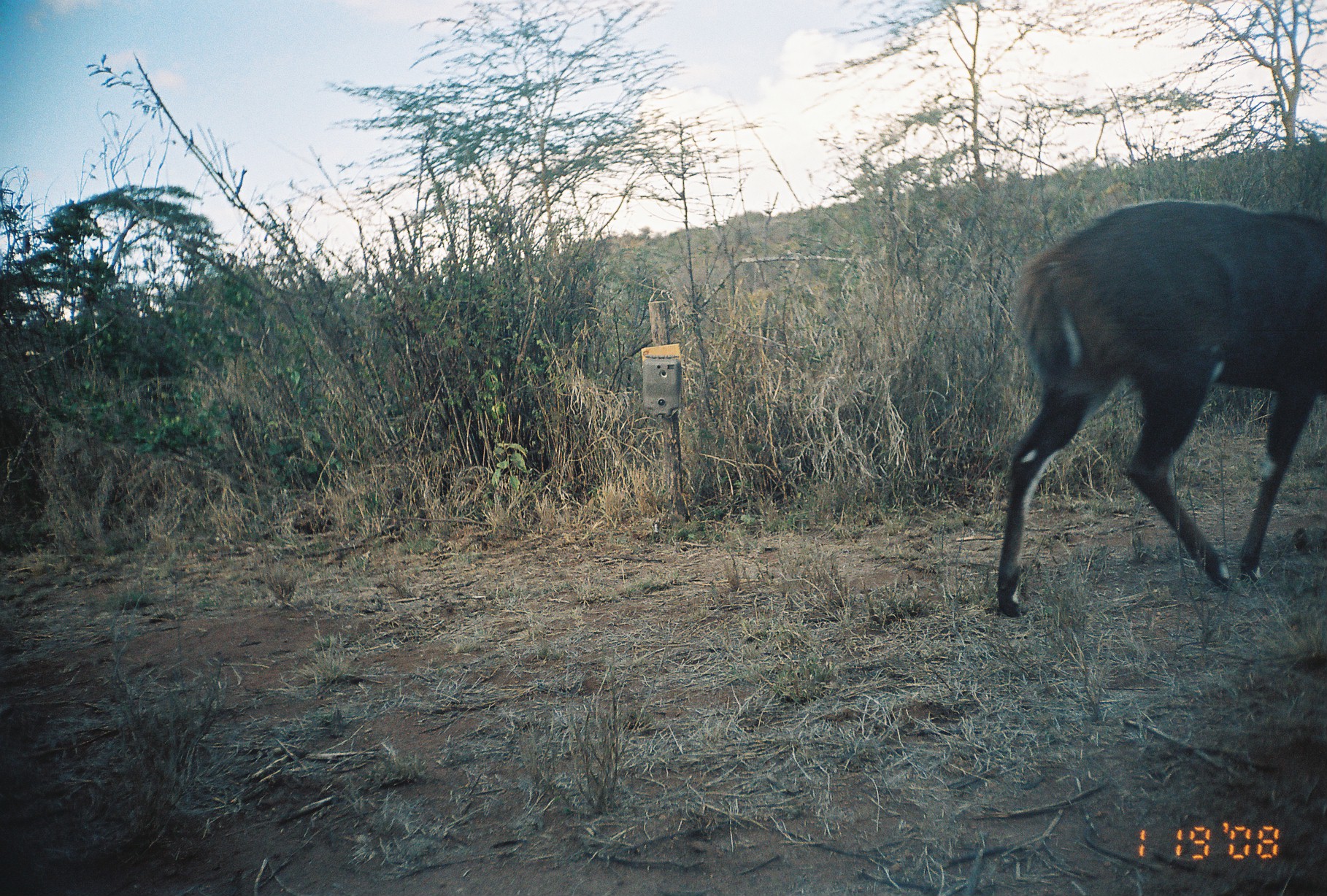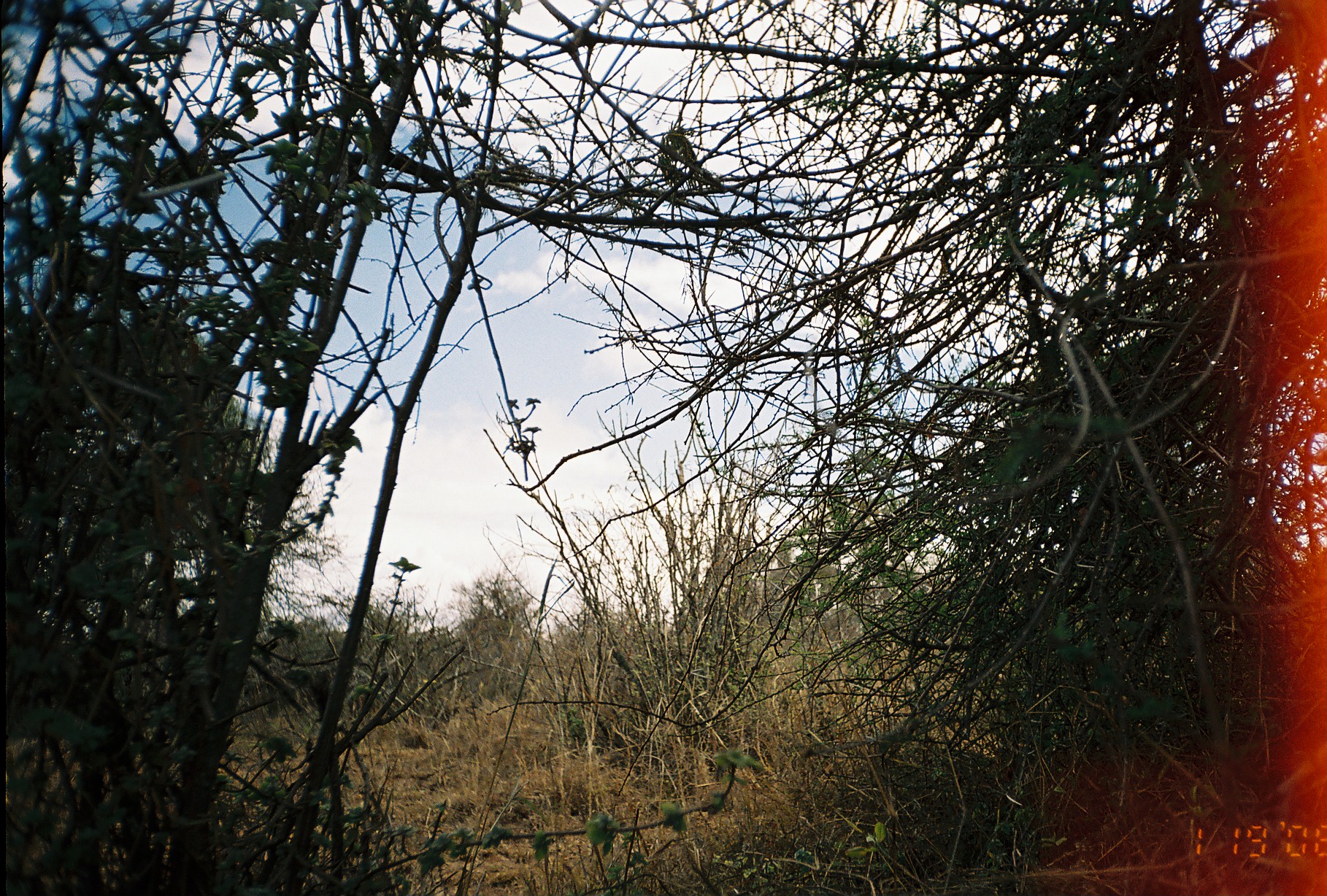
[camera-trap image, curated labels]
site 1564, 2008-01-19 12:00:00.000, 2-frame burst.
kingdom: Animalia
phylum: Chordata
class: Mammalia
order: Artiodactyla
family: Bovidae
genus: Tragelaphus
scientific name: Tragelaphus scriptus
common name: bushbuck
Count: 1.